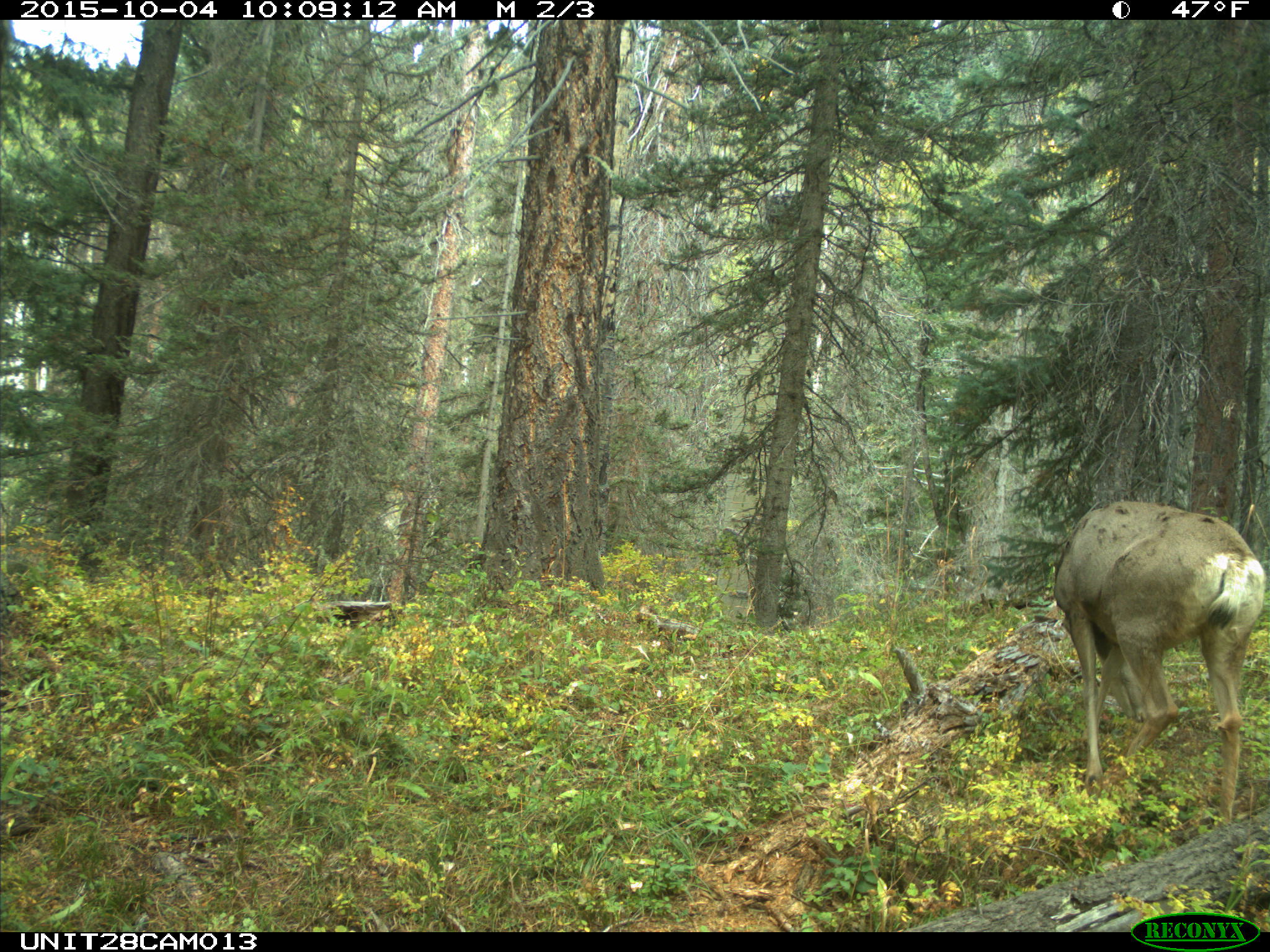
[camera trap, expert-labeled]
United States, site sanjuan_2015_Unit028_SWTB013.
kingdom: Animalia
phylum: Chordata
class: Mammalia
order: Artiodactyla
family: Cervidae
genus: Odocoileus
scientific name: Odocoileus hemionus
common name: mule deer